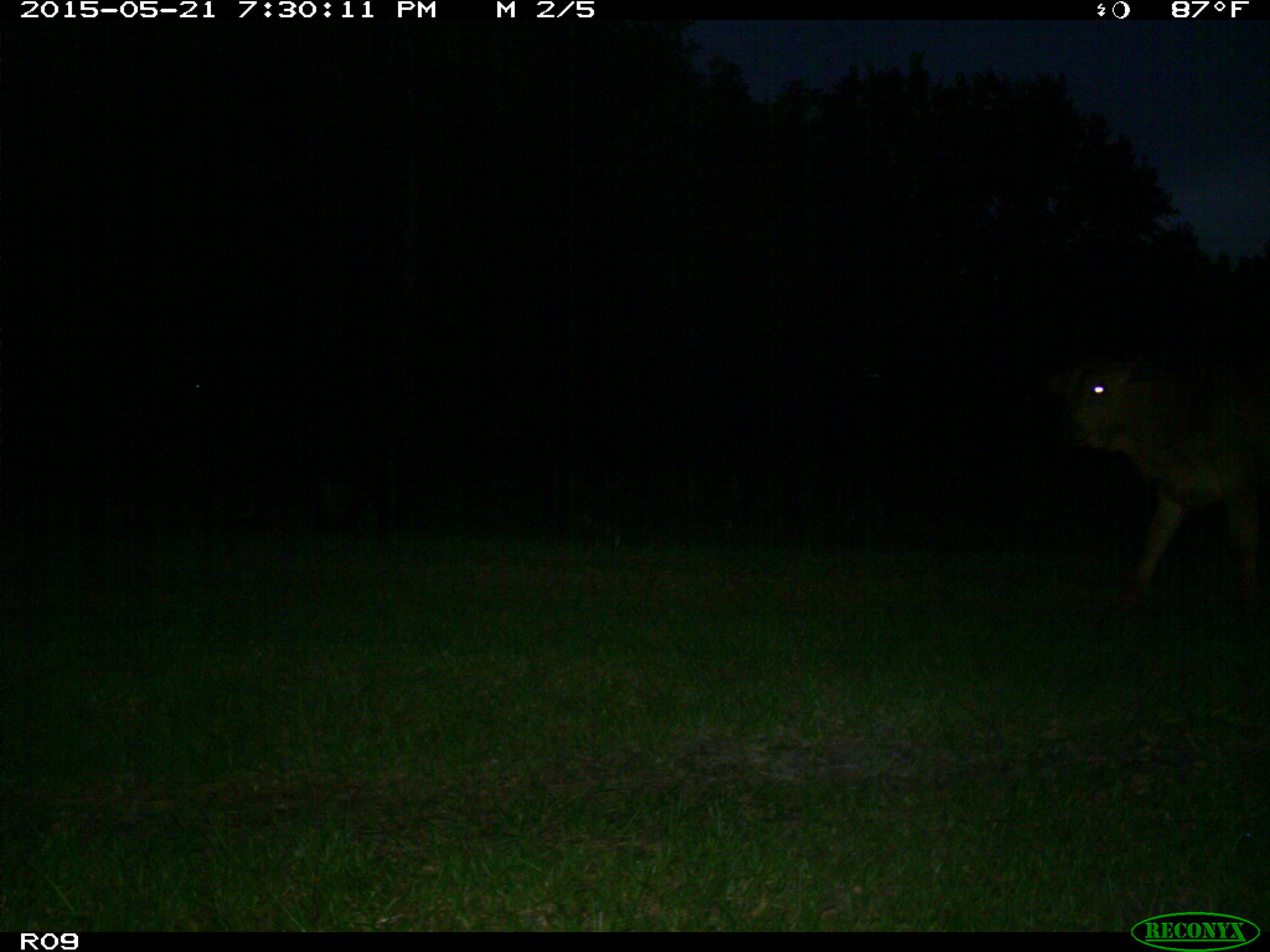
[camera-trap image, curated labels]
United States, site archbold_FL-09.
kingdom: Animalia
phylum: Chordata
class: Mammalia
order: Artiodactyla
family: Bovidae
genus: Bos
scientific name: Bos taurus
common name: domestic cow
Bos taurus (domestic cow).